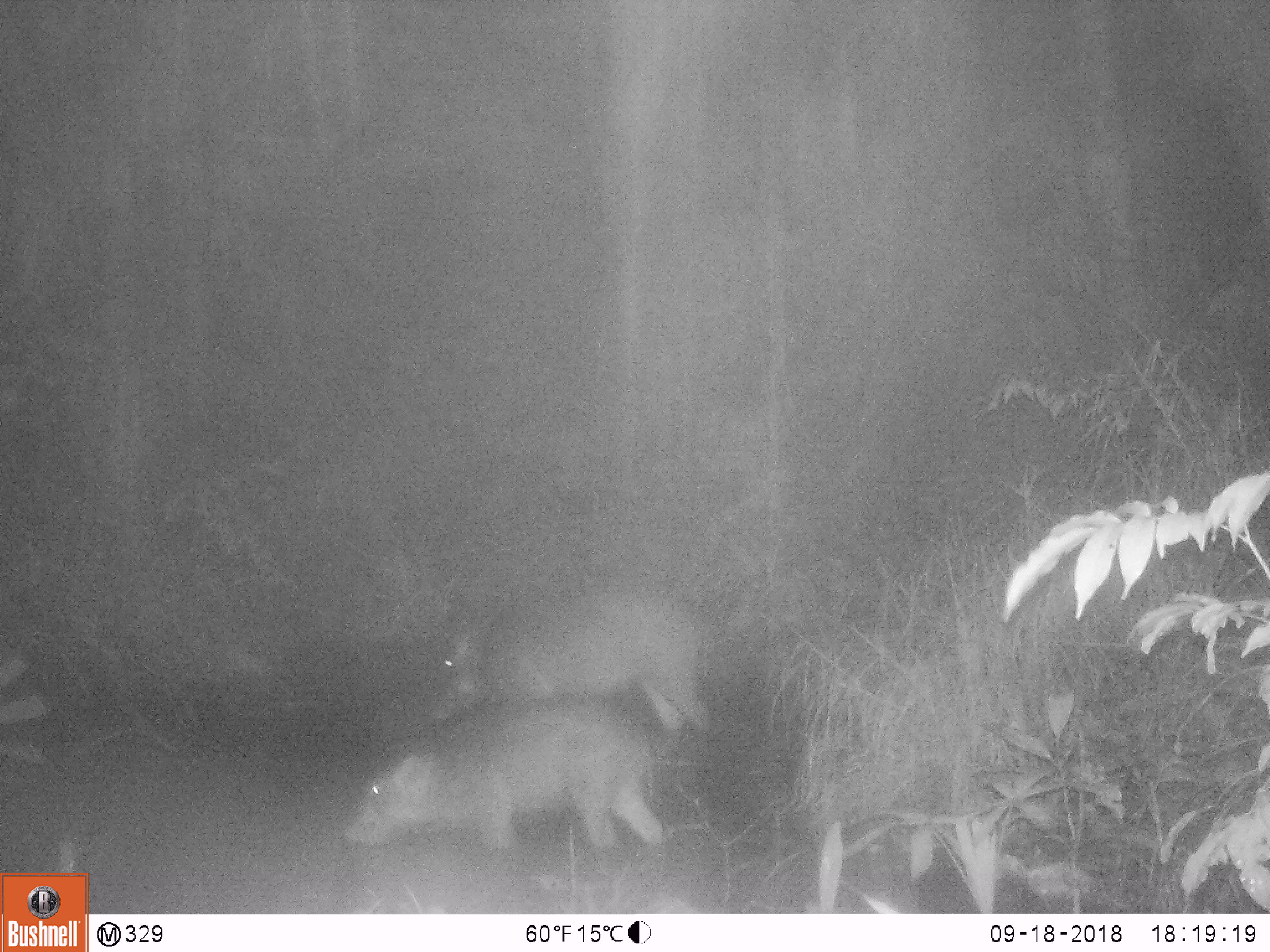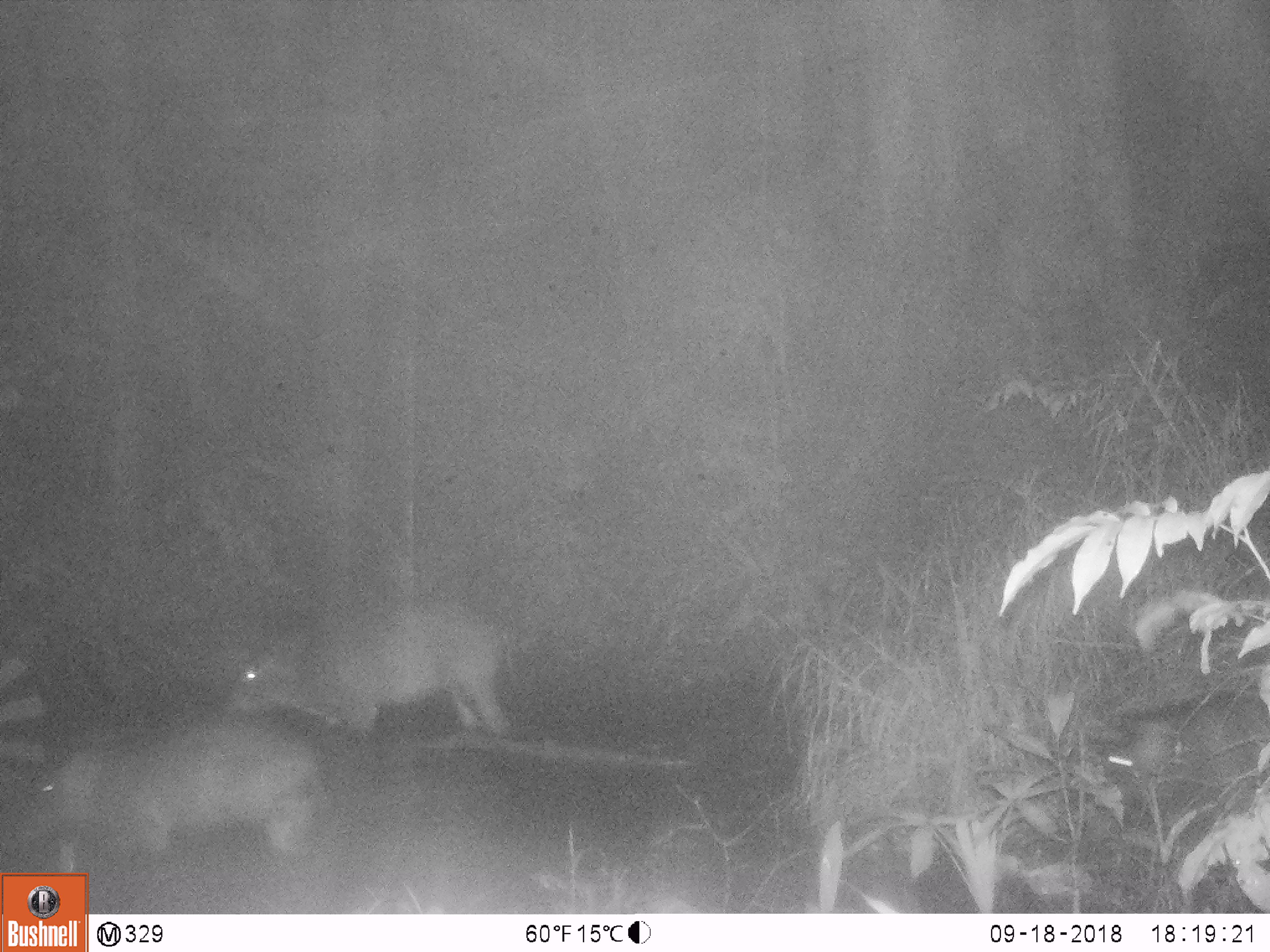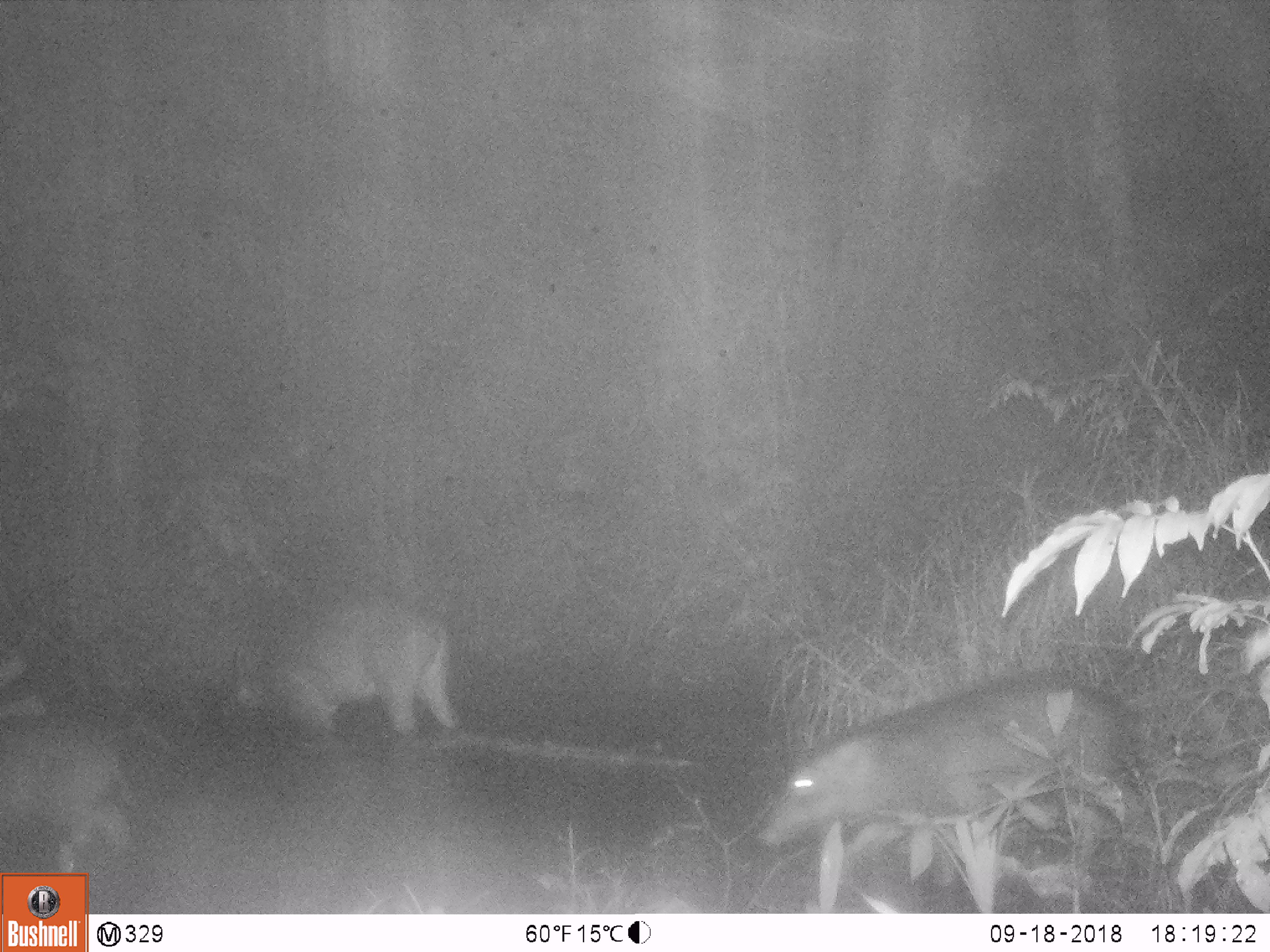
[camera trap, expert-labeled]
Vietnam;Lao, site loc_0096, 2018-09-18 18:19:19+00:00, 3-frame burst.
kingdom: Animalia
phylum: Chordata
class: Mammalia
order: Artiodactyla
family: Suidae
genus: Sus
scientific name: Sus scrofa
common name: eurasian wild pig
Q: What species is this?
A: Eurasian wild pig (Sus scrofa).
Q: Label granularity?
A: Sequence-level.